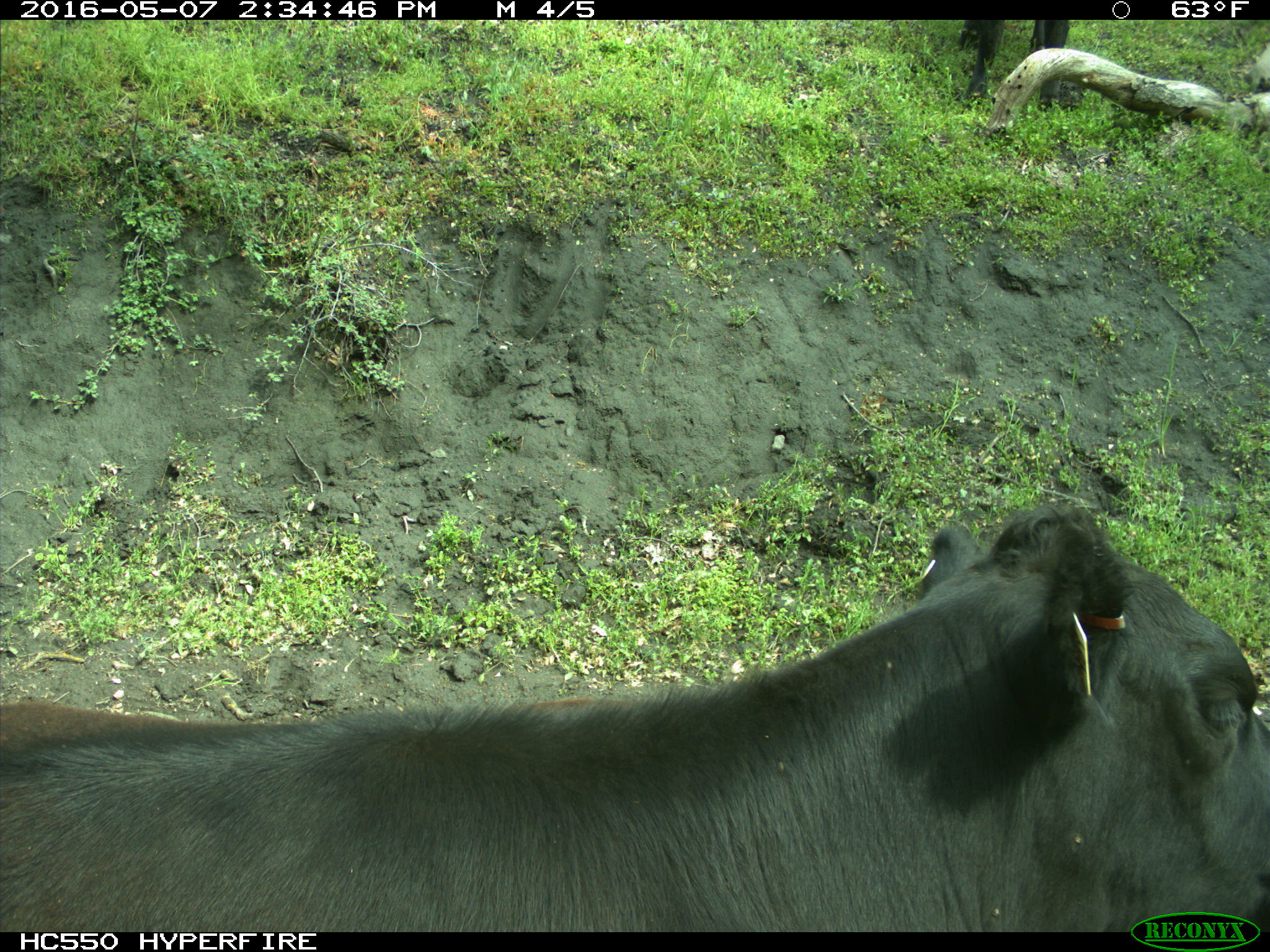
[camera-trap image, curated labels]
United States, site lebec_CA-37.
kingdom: Animalia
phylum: Chordata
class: Mammalia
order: Artiodactyla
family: Bovidae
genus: Bos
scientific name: Bos taurus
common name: domestic cow